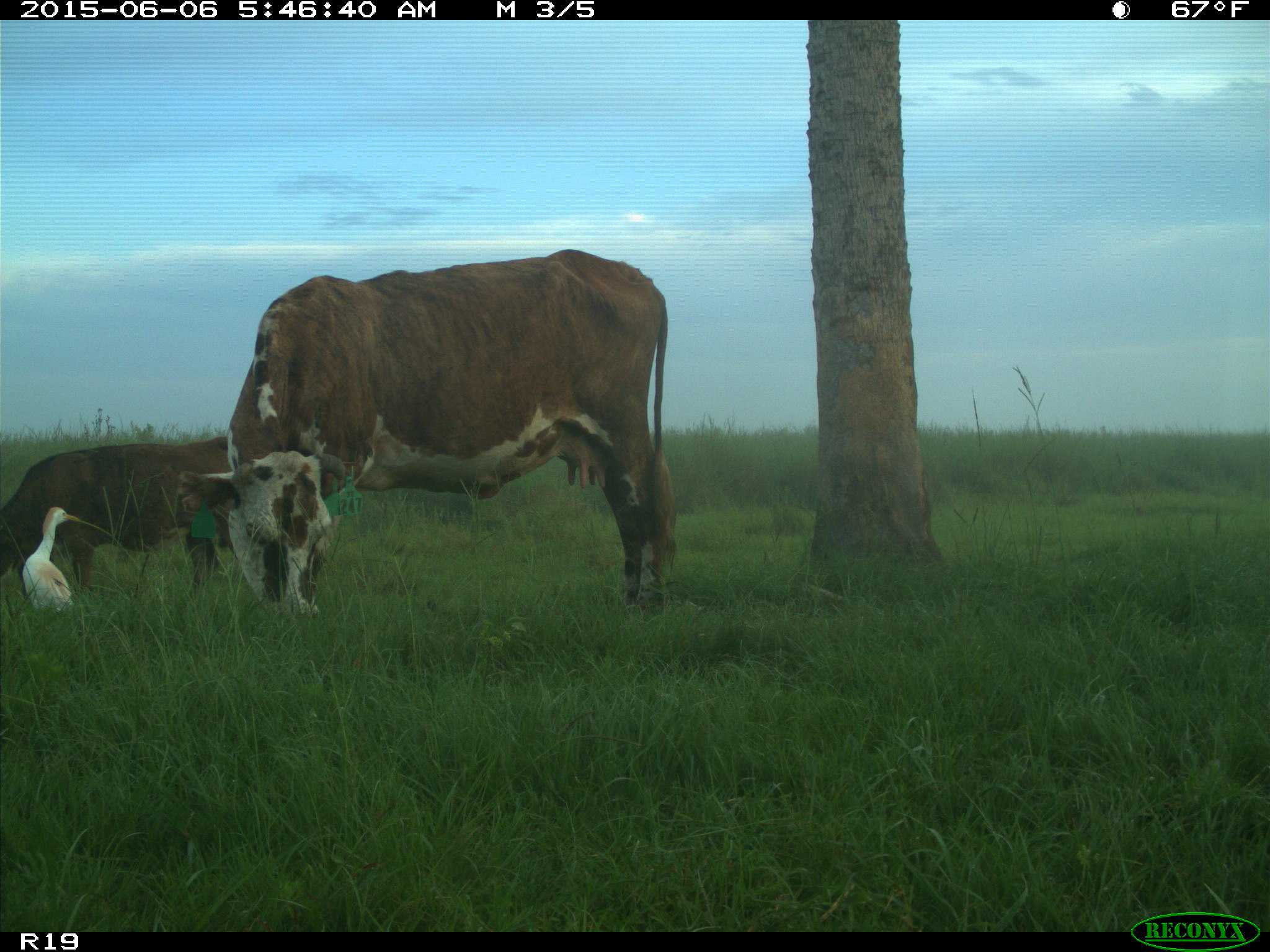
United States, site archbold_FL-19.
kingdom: Animalia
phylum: Chordata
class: Mammalia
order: Artiodactyla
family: Bovidae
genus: Bos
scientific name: Bos taurus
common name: domestic cow